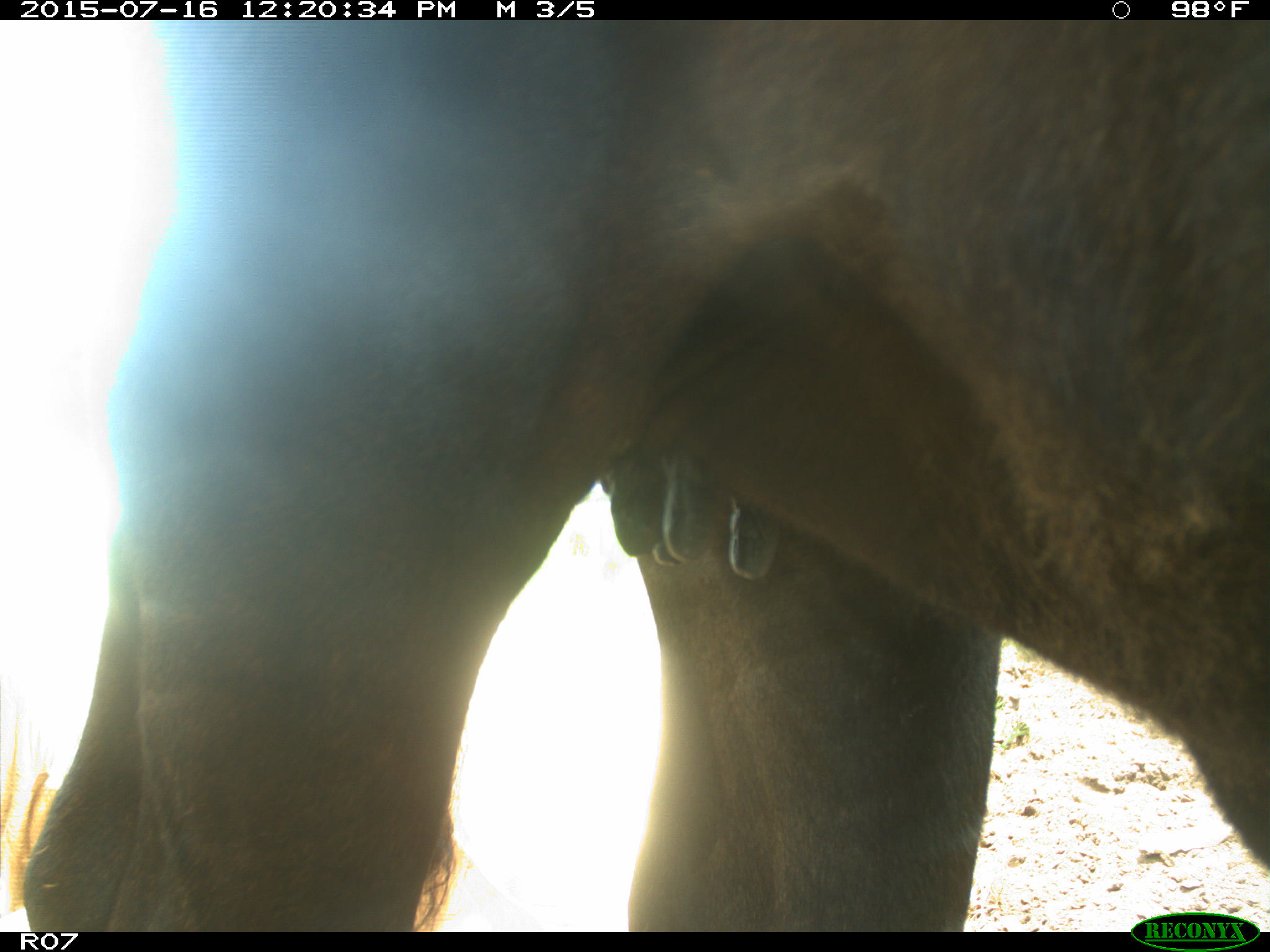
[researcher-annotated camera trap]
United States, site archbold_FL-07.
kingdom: Animalia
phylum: Chordata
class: Mammalia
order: Artiodactyla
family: Bovidae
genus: Bos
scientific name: Bos taurus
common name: domestic cow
Bos taurus (domestic cow).